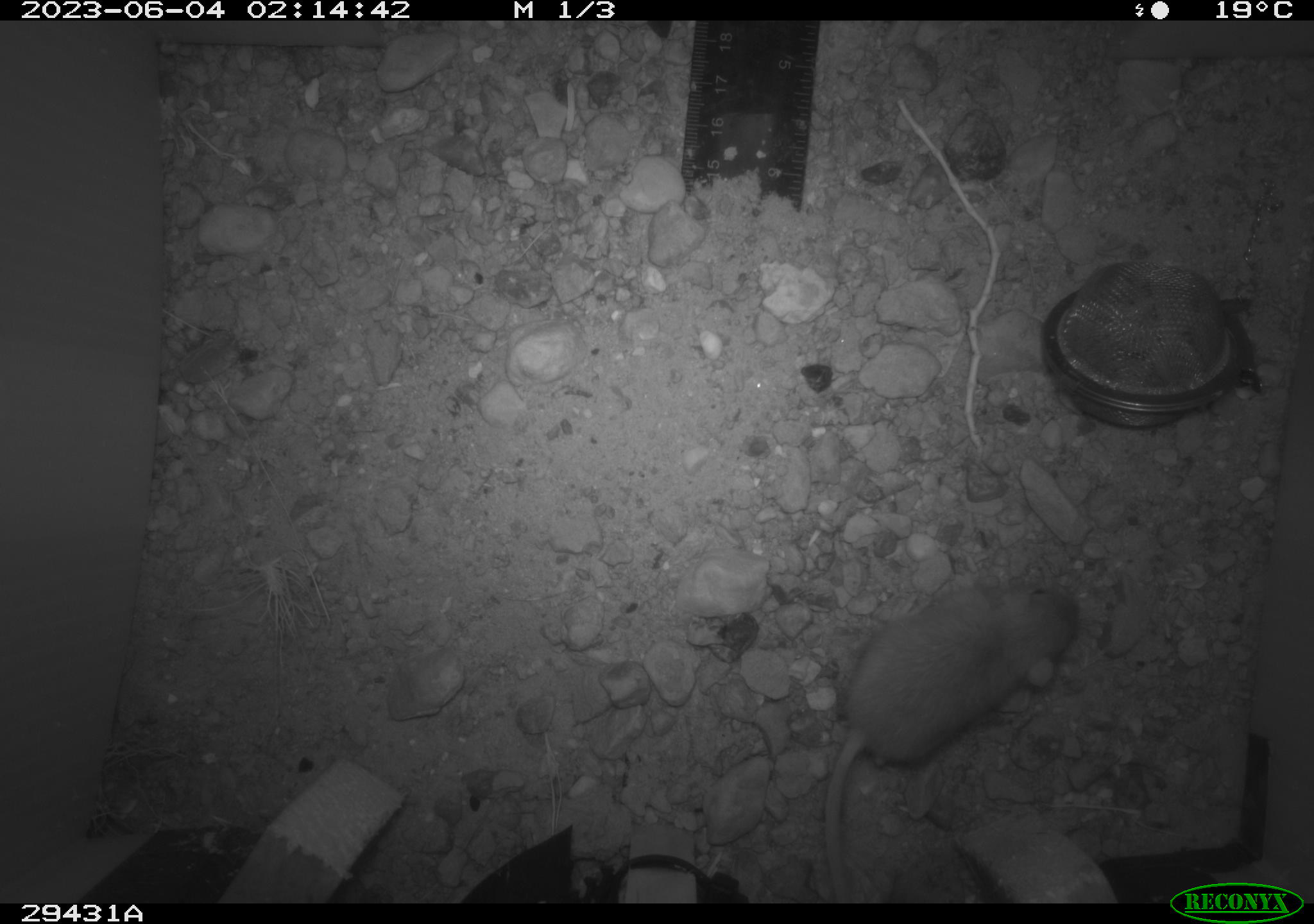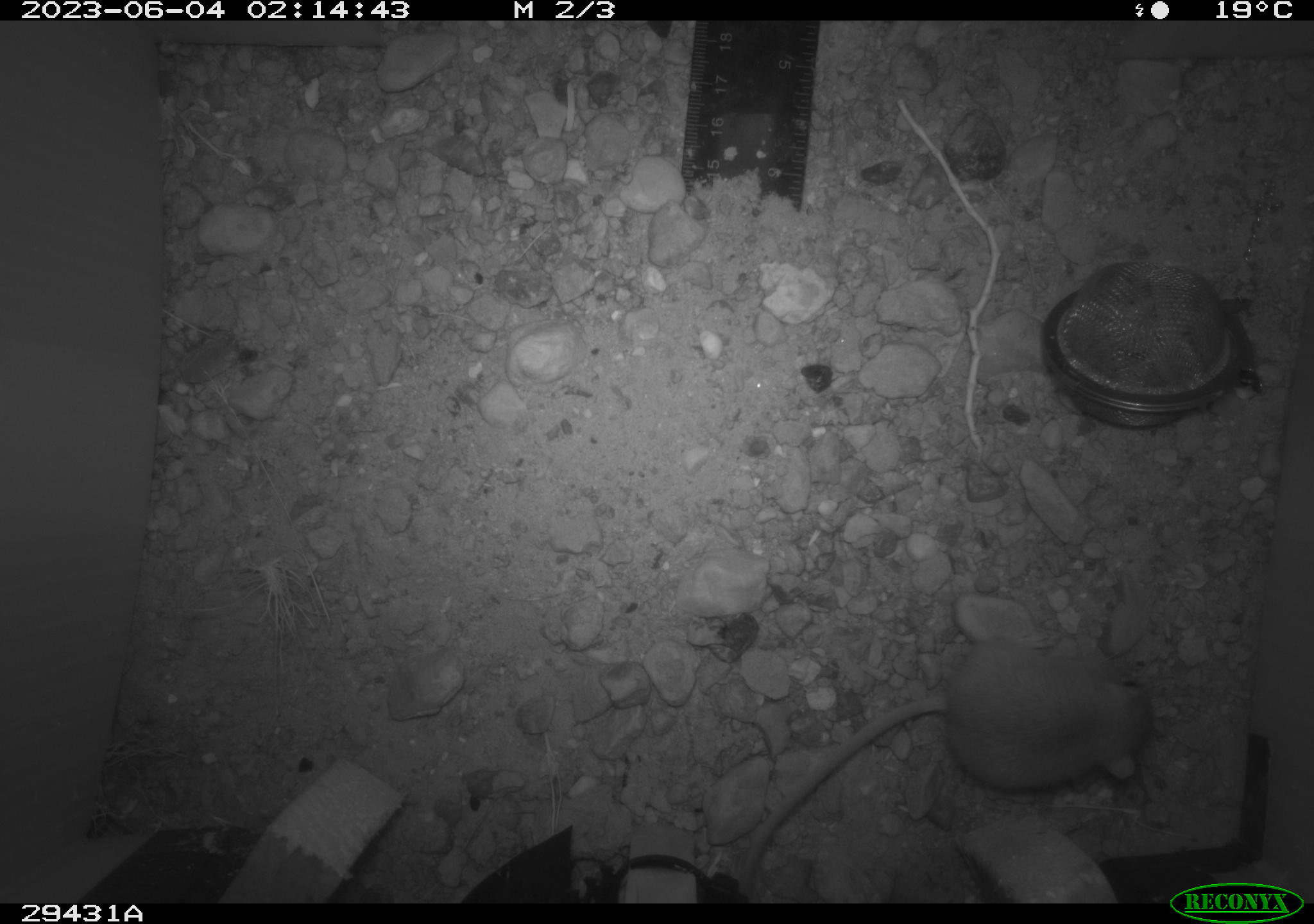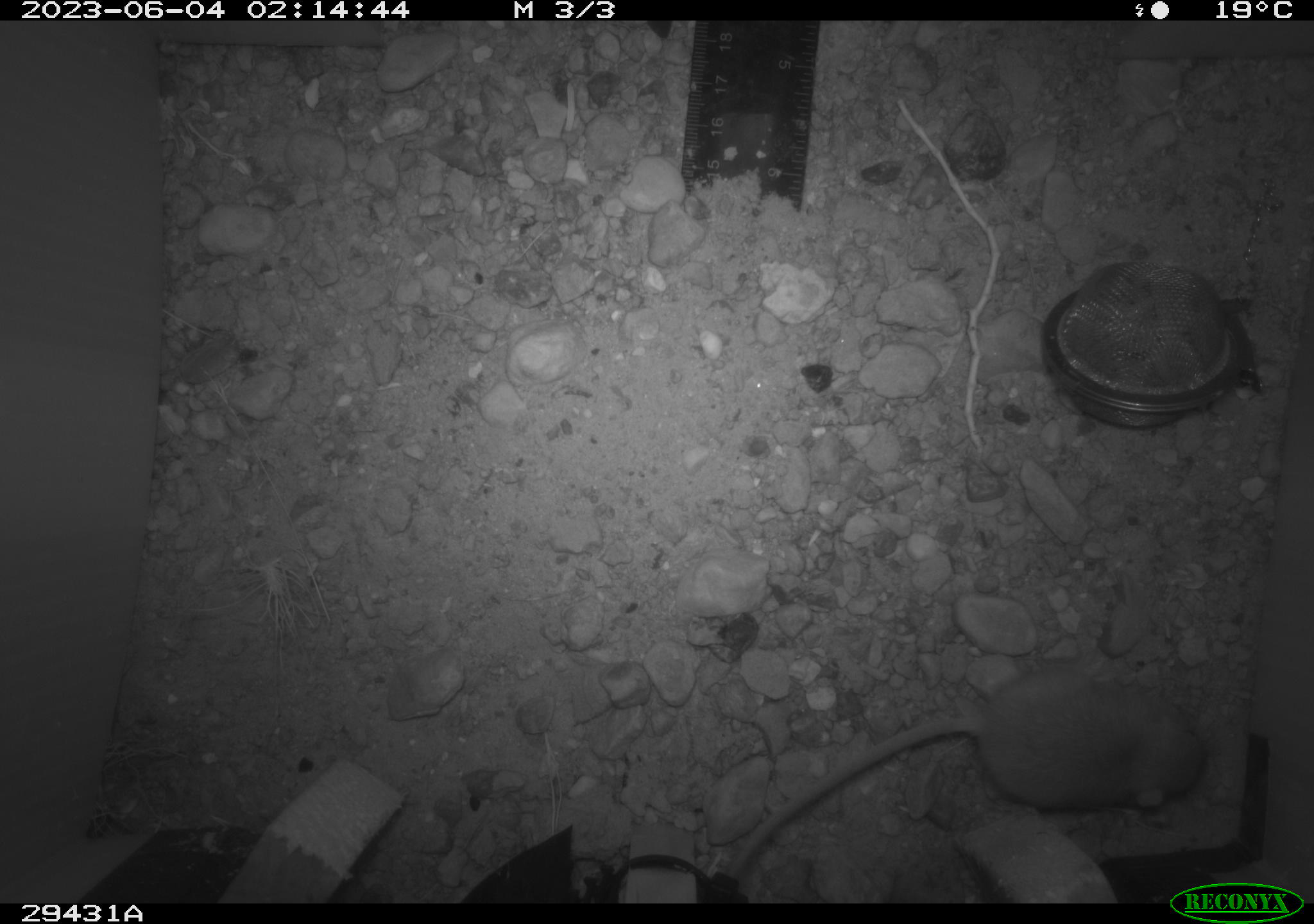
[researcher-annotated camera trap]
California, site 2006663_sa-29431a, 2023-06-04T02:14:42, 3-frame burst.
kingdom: Animalia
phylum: Chordata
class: Mammalia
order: Rodentia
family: Heteromyidae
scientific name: Heteromyidae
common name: kangaroo rats and pocket mice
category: heteromyidae family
Heteromyidae family (kangaroo rats and pocket mice) (Heteromyidae).